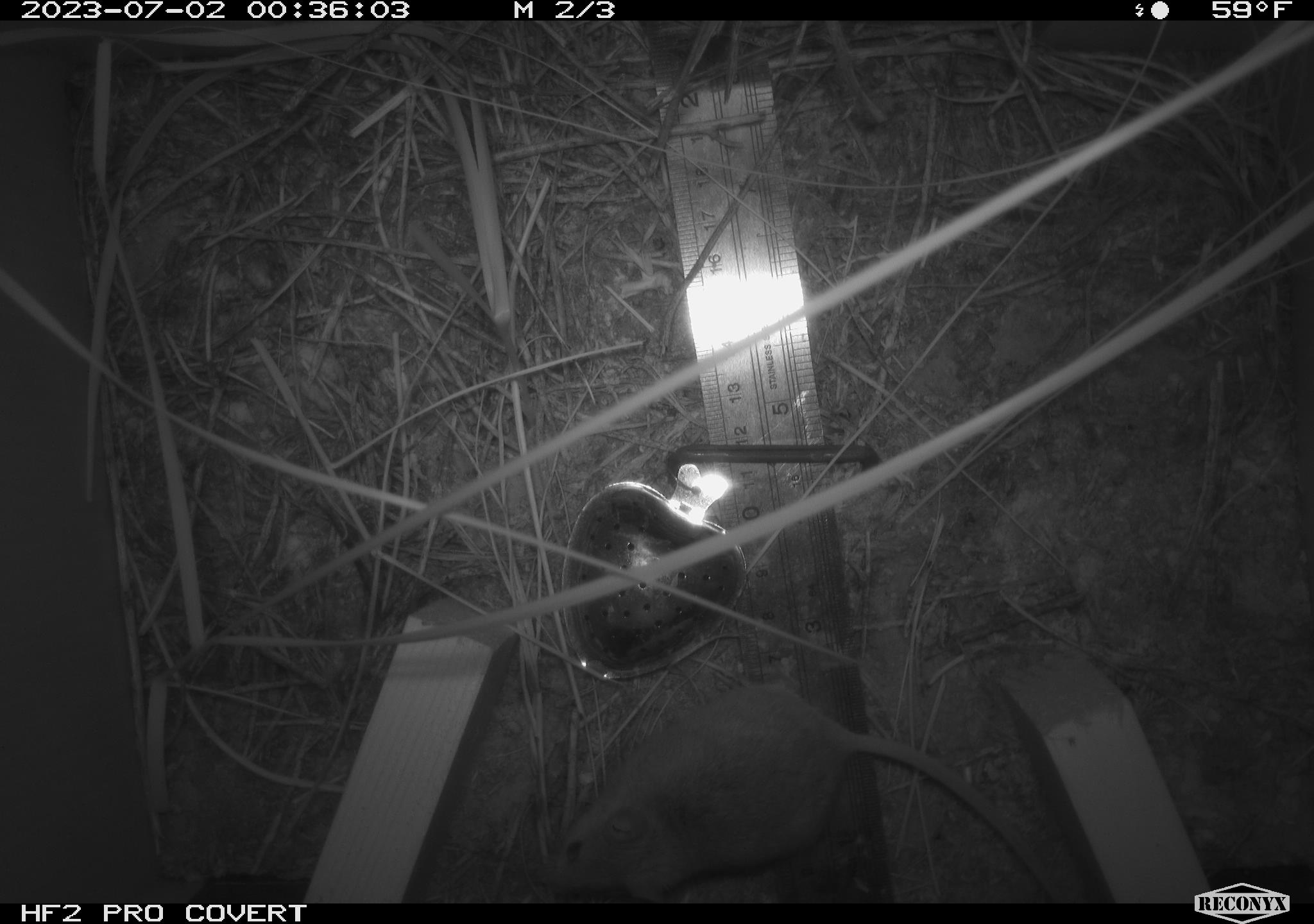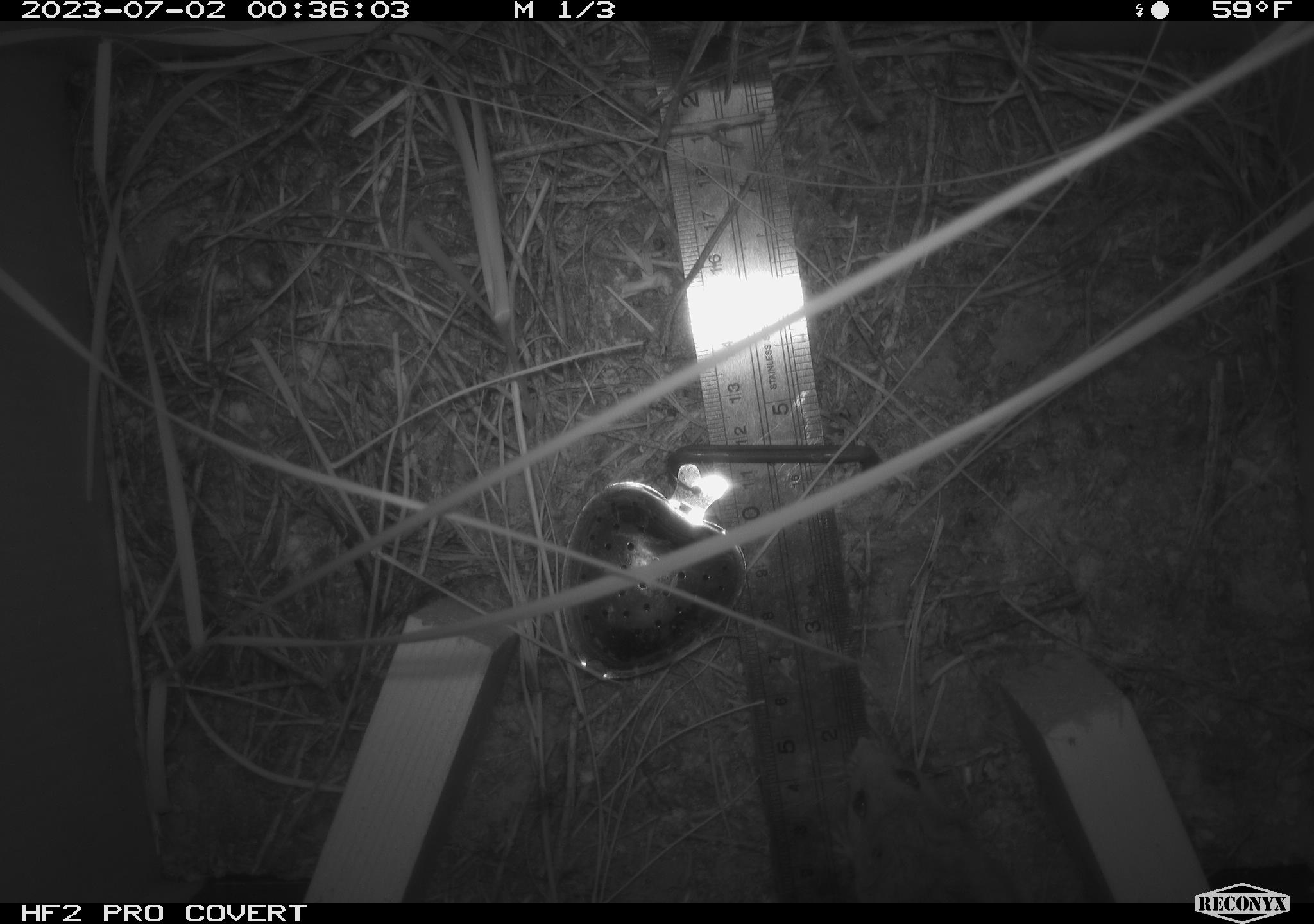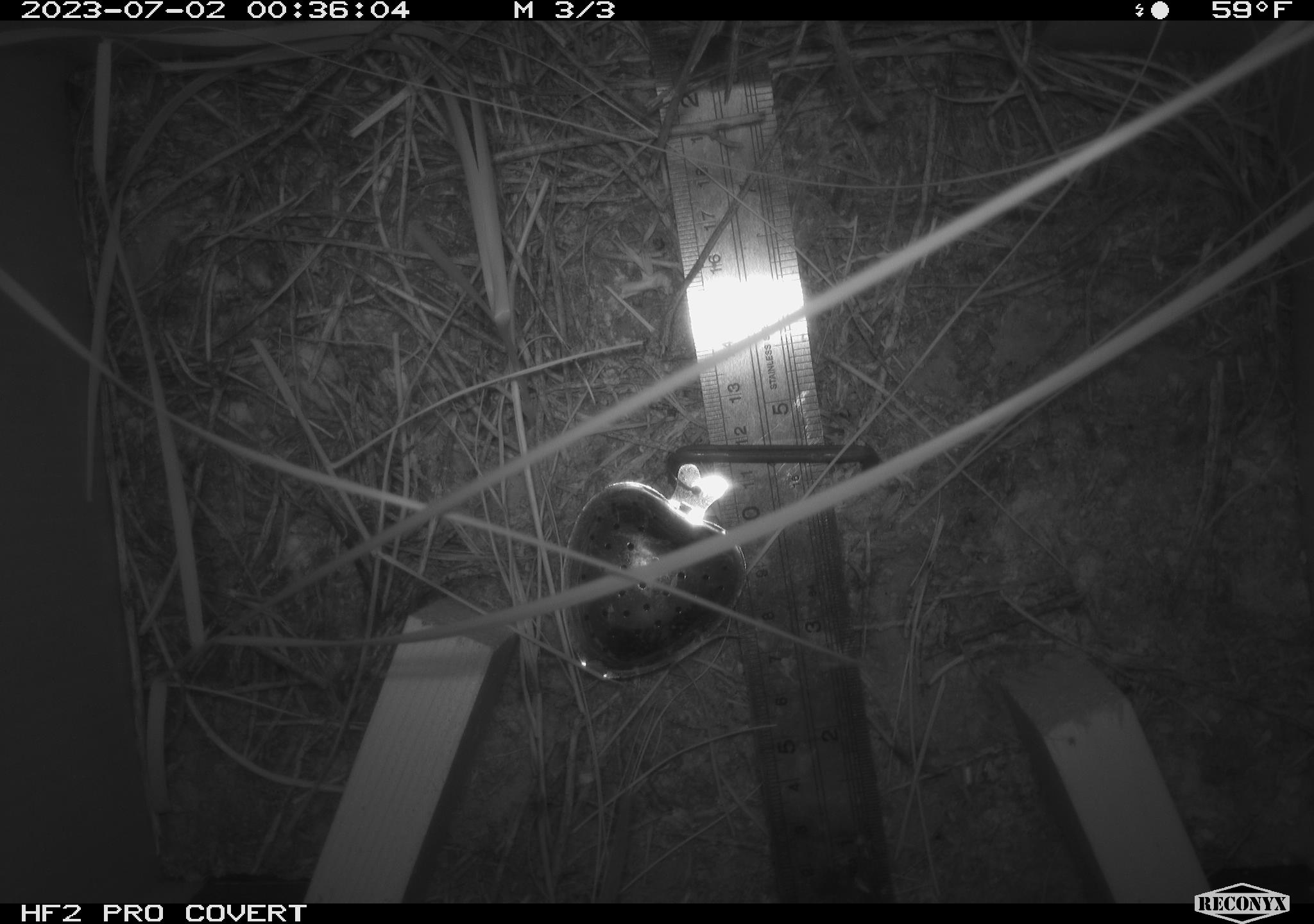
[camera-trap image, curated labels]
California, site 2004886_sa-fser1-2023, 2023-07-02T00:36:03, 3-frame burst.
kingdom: Animalia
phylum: Chordata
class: Mammalia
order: Rodentia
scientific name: Rodentia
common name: mouse species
Mouse species (Rodentia).